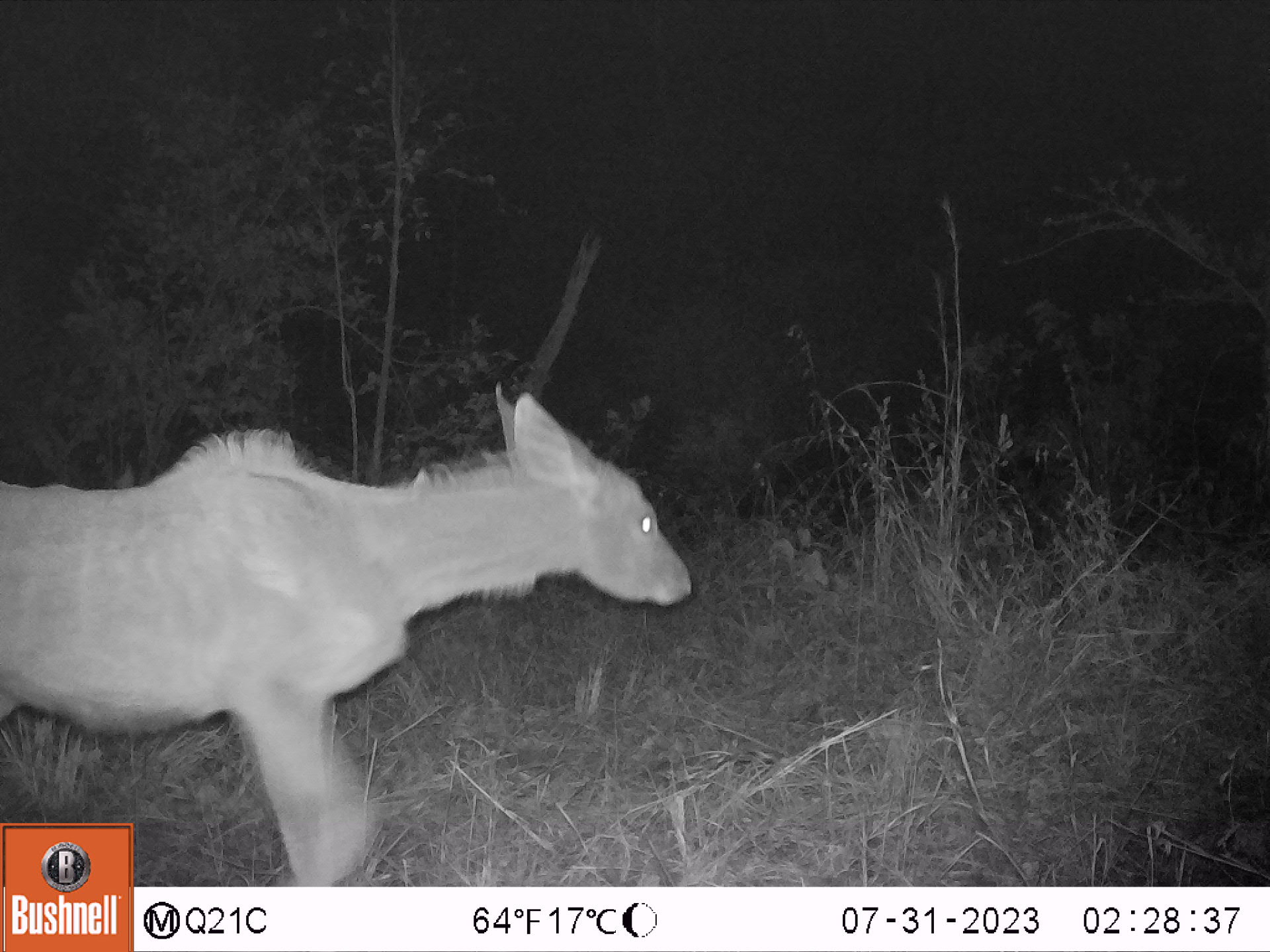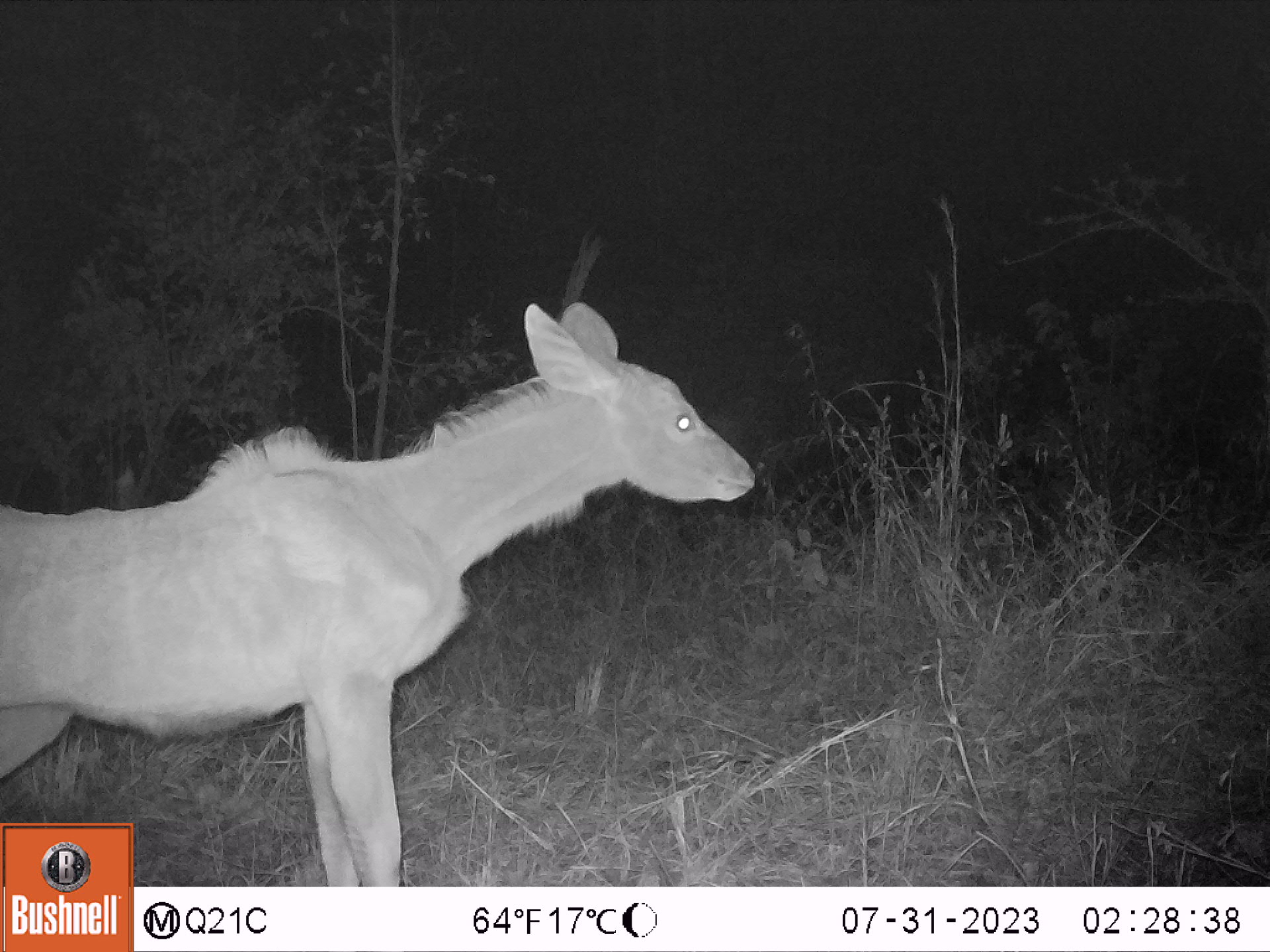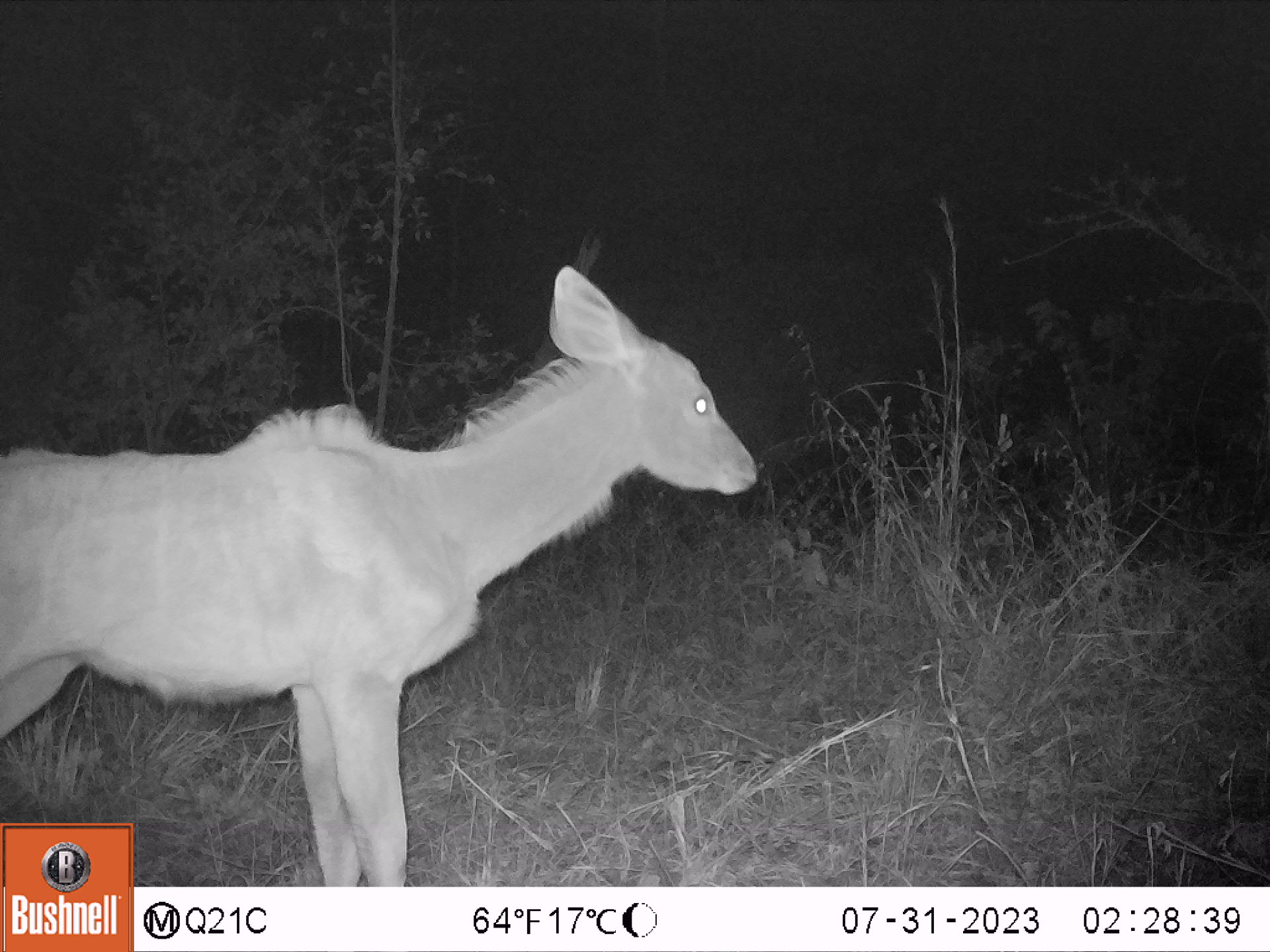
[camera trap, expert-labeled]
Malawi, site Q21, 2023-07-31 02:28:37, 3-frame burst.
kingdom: Animalia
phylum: Chordata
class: Mammalia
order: Artiodactyla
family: Bovidae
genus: Tragelaphus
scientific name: Tragelaphus strepsiceros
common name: greater kudu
Greater kudu (Tragelaphus strepsiceros), count 1.